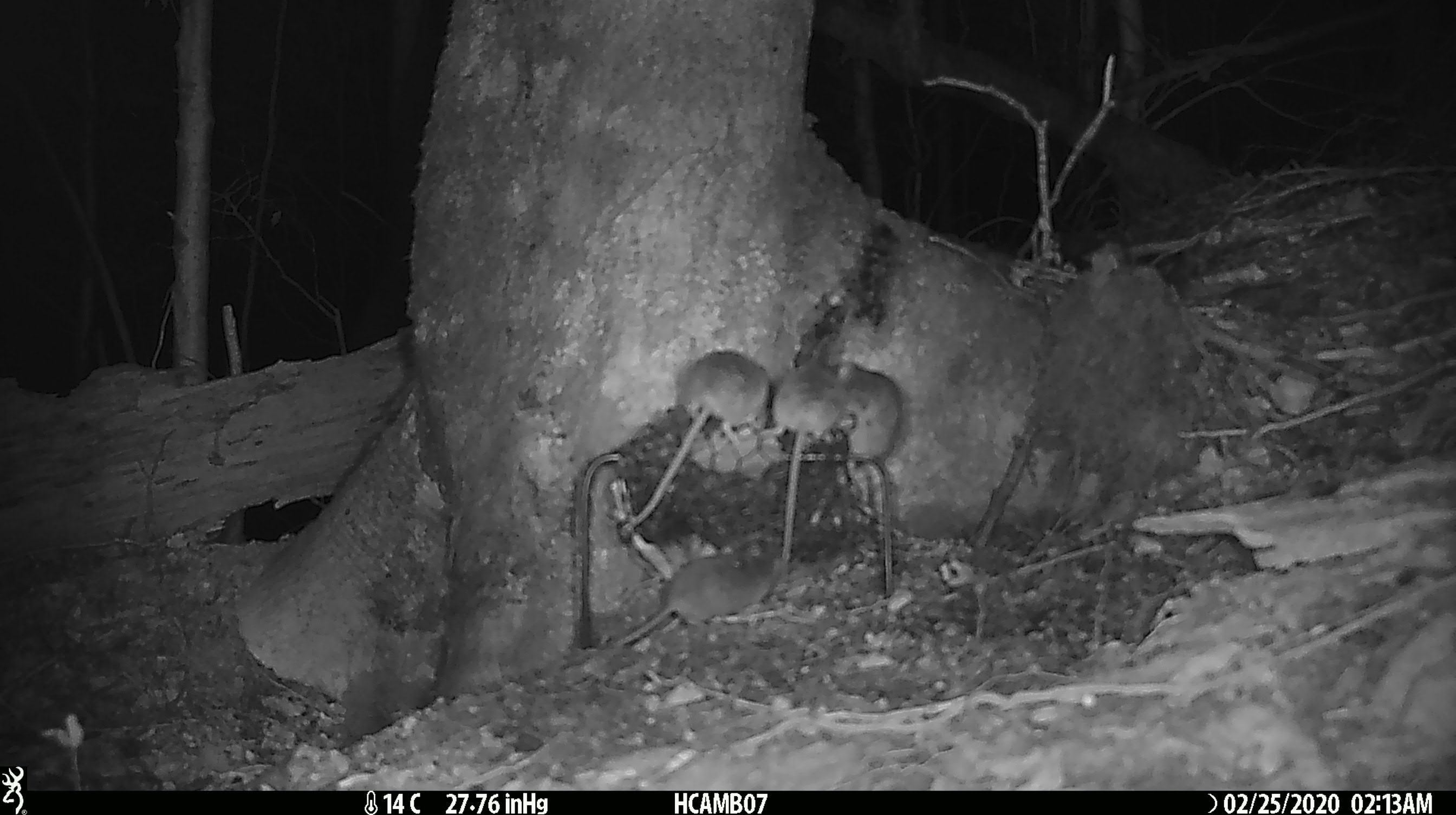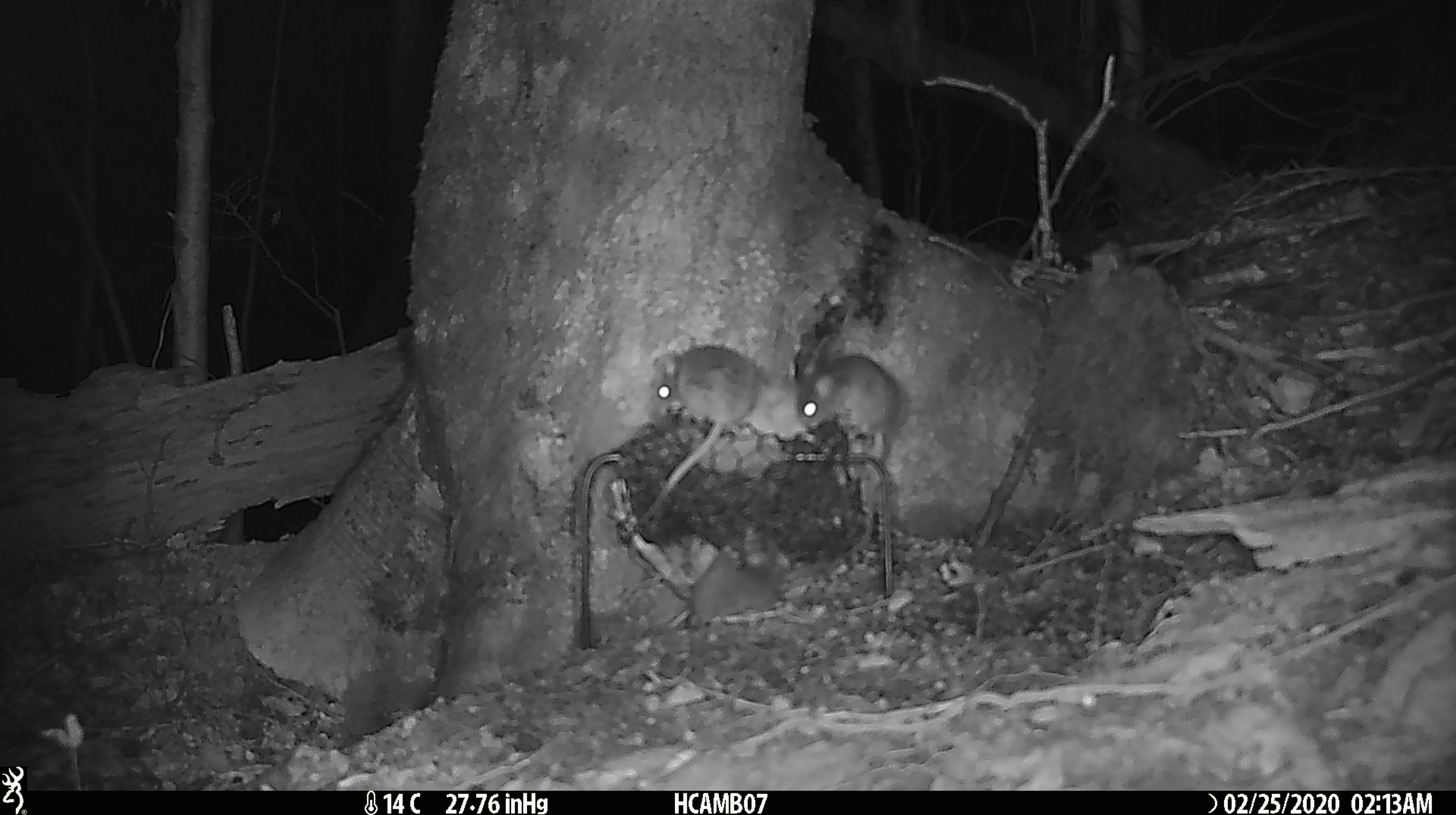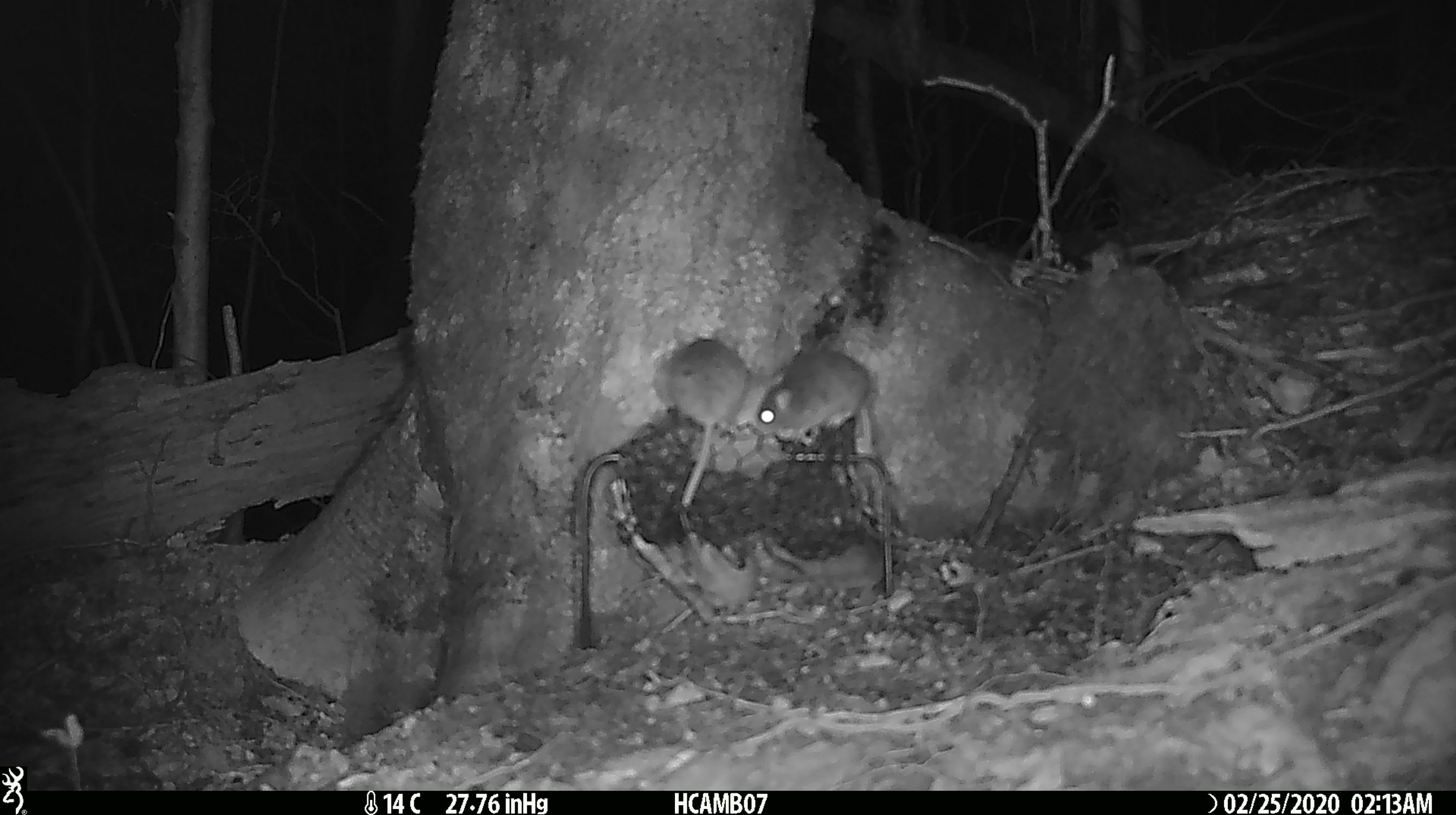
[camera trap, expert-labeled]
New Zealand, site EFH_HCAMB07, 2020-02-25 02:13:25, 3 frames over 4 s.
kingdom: Animalia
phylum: Chordata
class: Mammalia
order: Rodentia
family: Muridae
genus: Mus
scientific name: Mus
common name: mouse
Mouse (Mus).